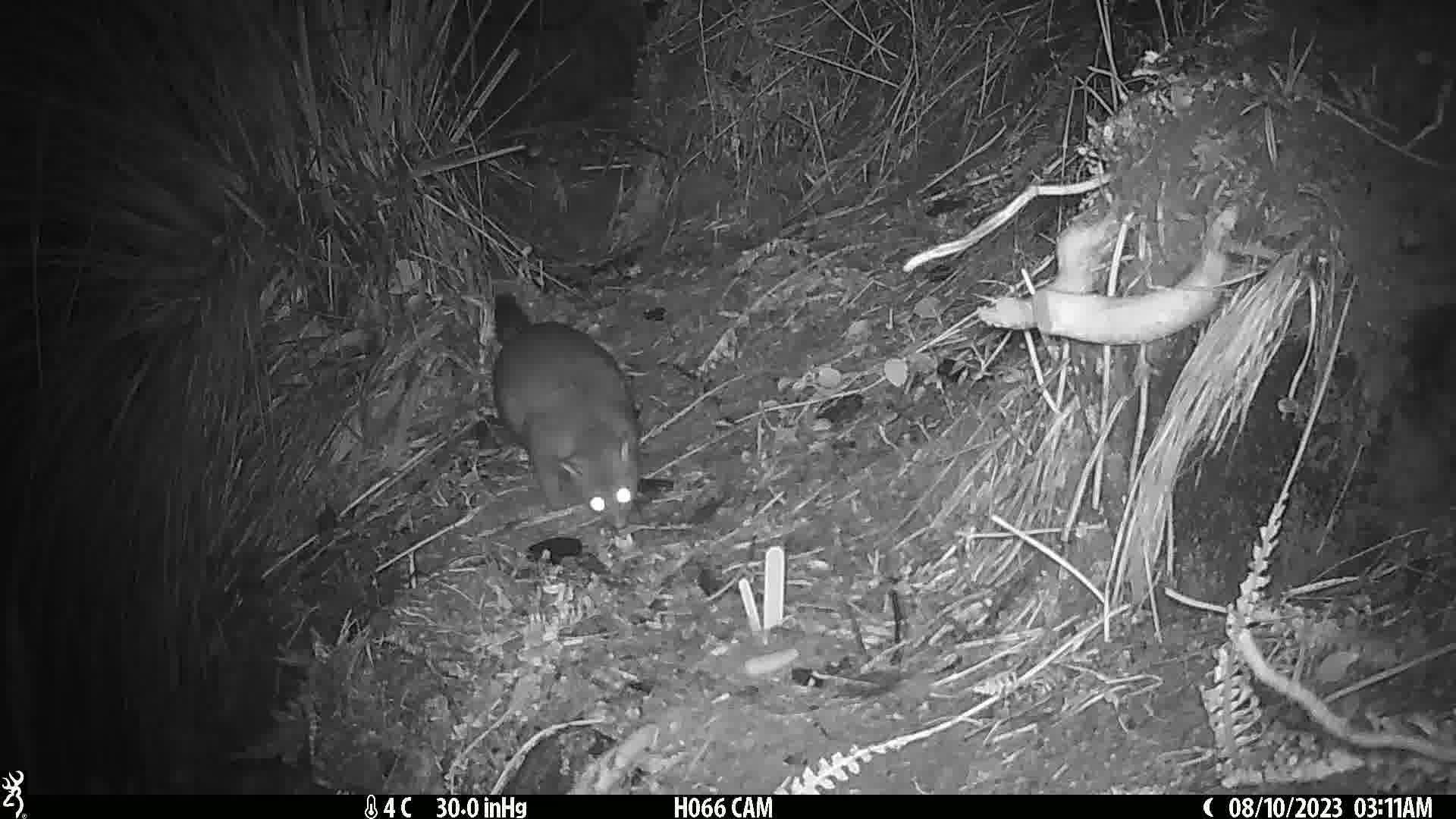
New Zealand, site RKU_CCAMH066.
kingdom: Animalia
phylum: Chordata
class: Mammalia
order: Diprotodontia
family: Phalangeridae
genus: Trichosurus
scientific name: Trichosurus vulpecula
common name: common brushtail possum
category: possum